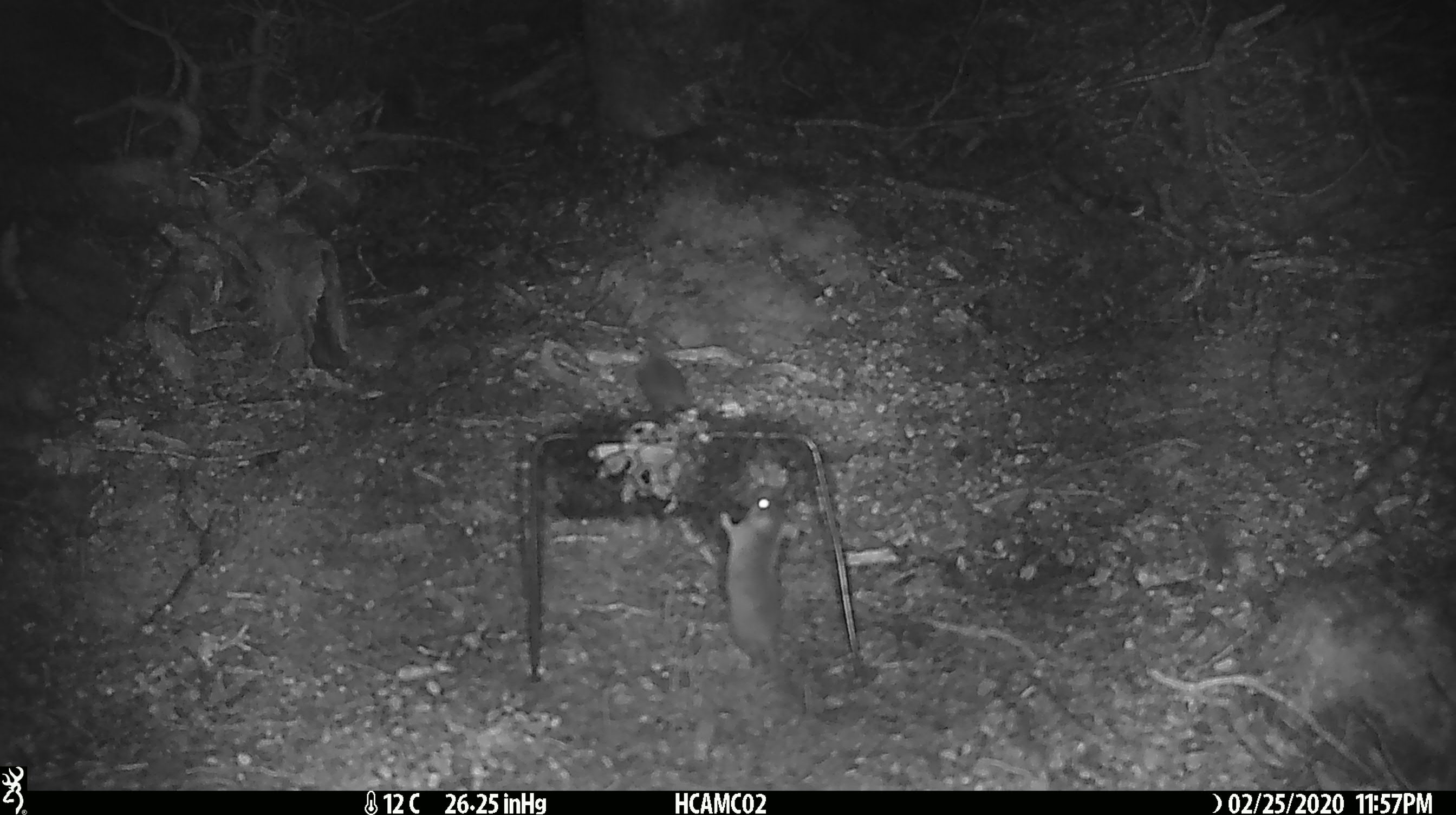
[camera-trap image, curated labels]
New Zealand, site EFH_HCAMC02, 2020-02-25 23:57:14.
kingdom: Animalia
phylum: Chordata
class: Mammalia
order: Rodentia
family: Muridae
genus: Mus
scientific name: Mus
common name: mouse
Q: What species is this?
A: Mouse (Mus).